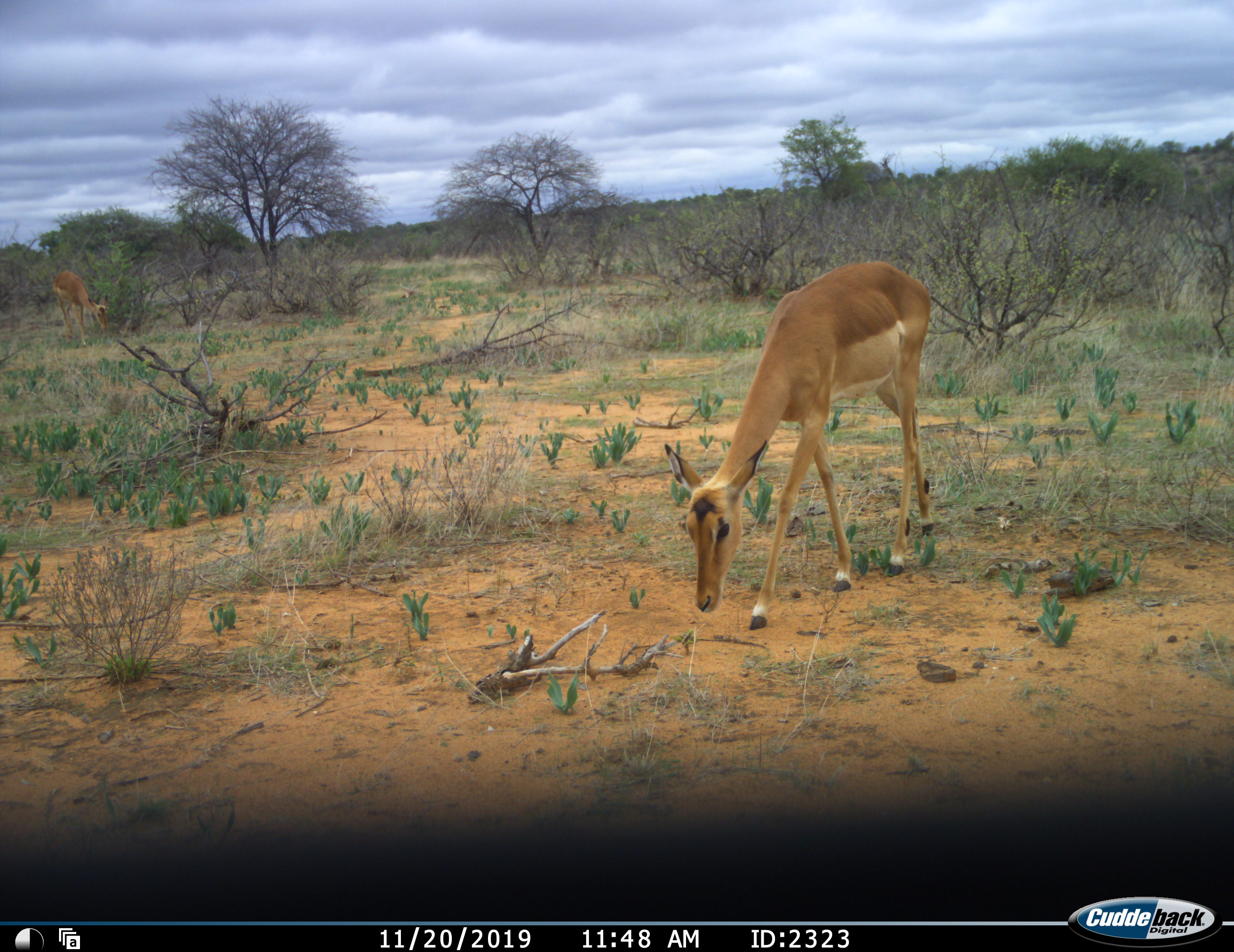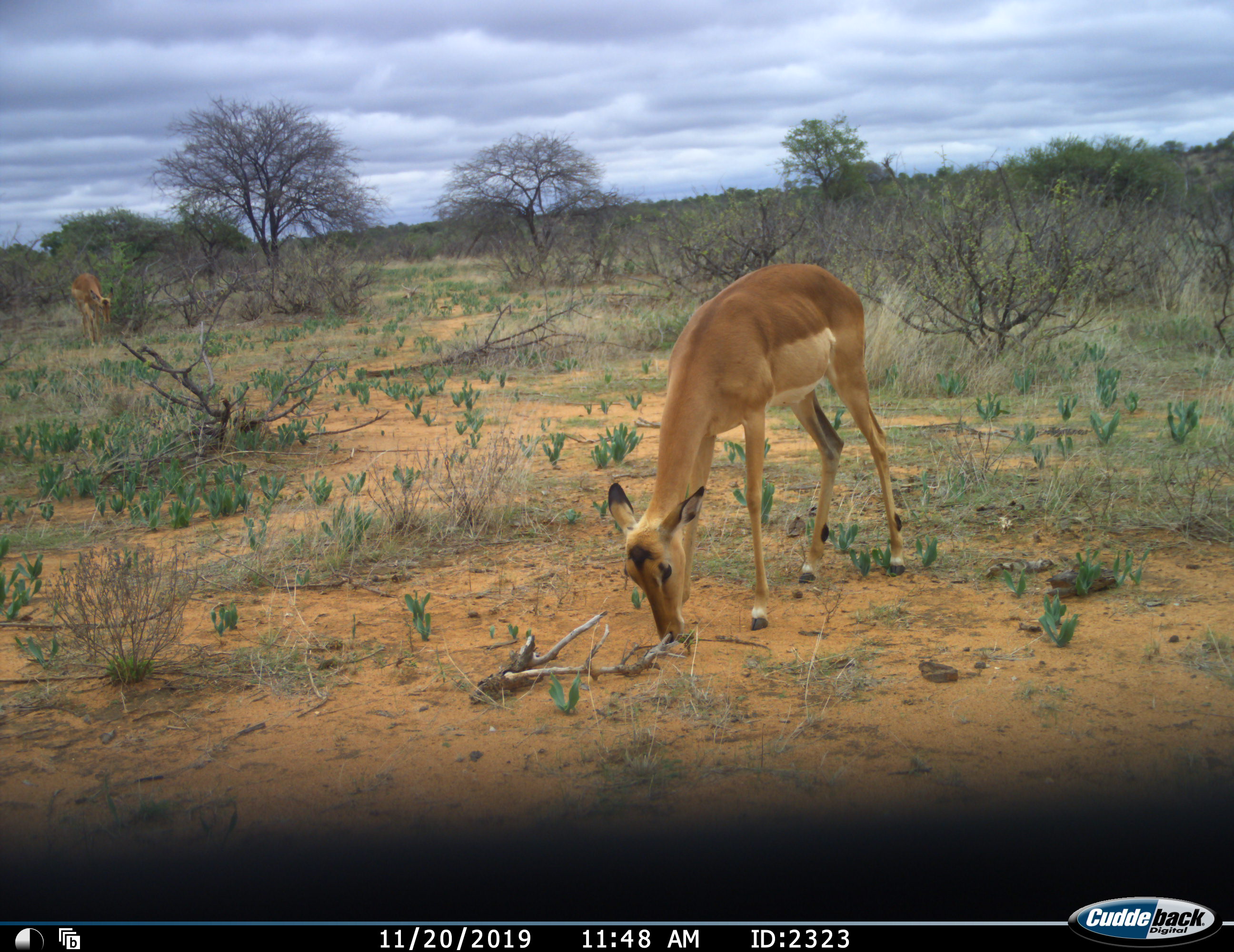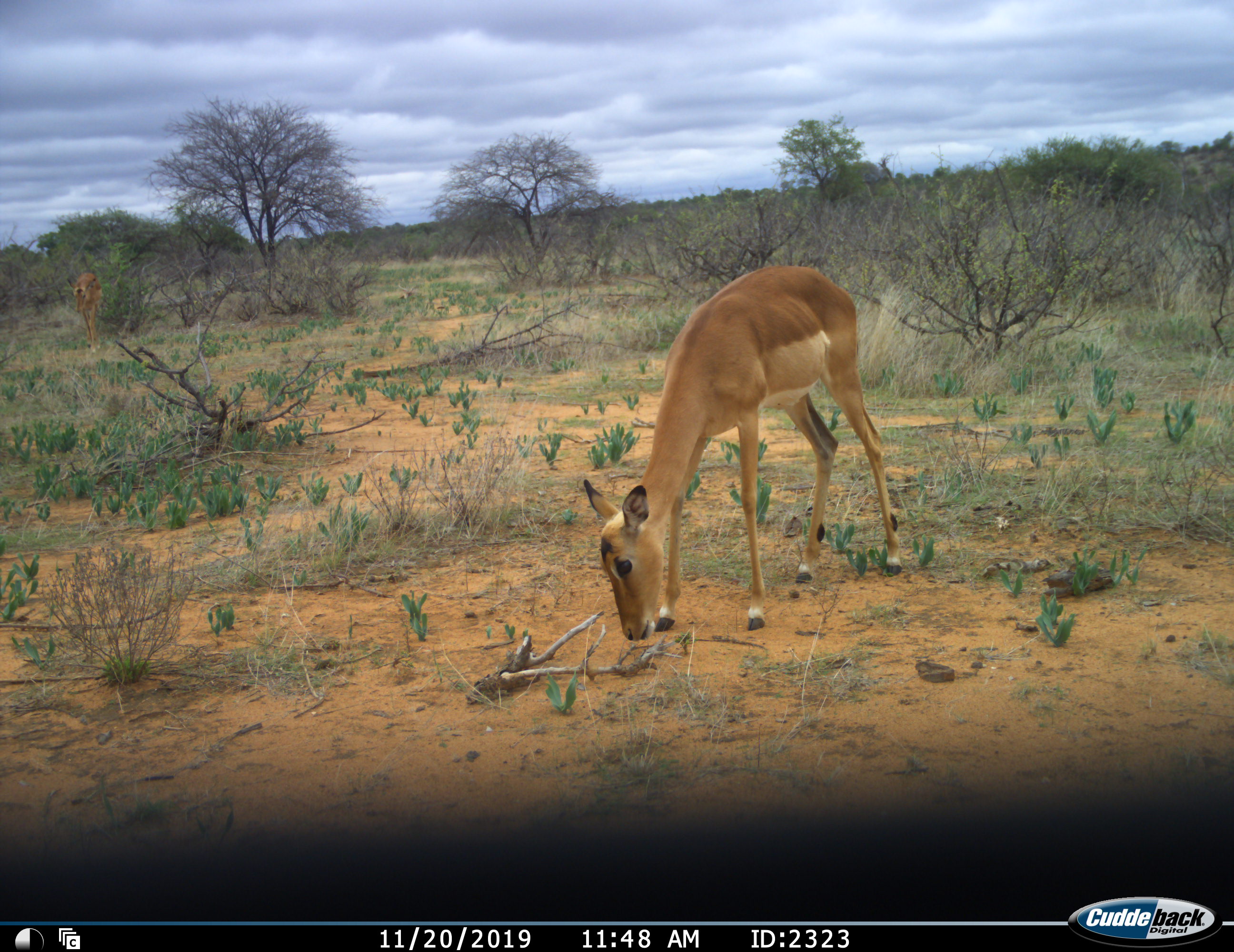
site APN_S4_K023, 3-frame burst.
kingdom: Animalia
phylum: Chordata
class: Mammalia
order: Artiodactyla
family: Bovidae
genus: Aepyceros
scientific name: Aepyceros melampus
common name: impala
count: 2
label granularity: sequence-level